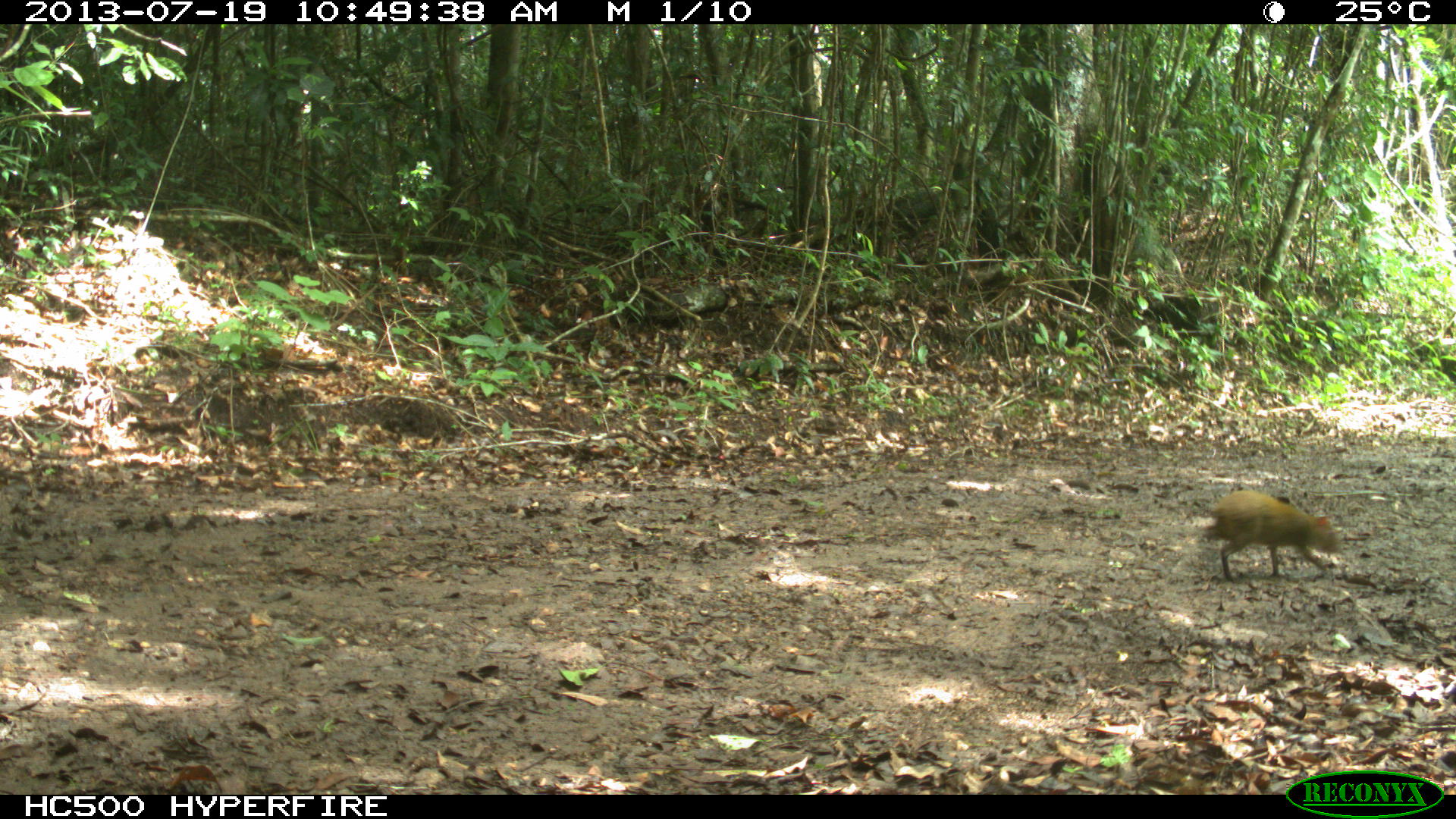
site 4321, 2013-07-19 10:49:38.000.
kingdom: Animalia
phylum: Chordata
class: Mammalia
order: Rodentia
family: Dasyproctidae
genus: Dasyprocta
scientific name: Dasyprocta punctata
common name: central american agouti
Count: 1.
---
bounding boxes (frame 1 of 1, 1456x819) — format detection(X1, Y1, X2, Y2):
dasyprocta punctata: detection(1199, 488, 1346, 583)